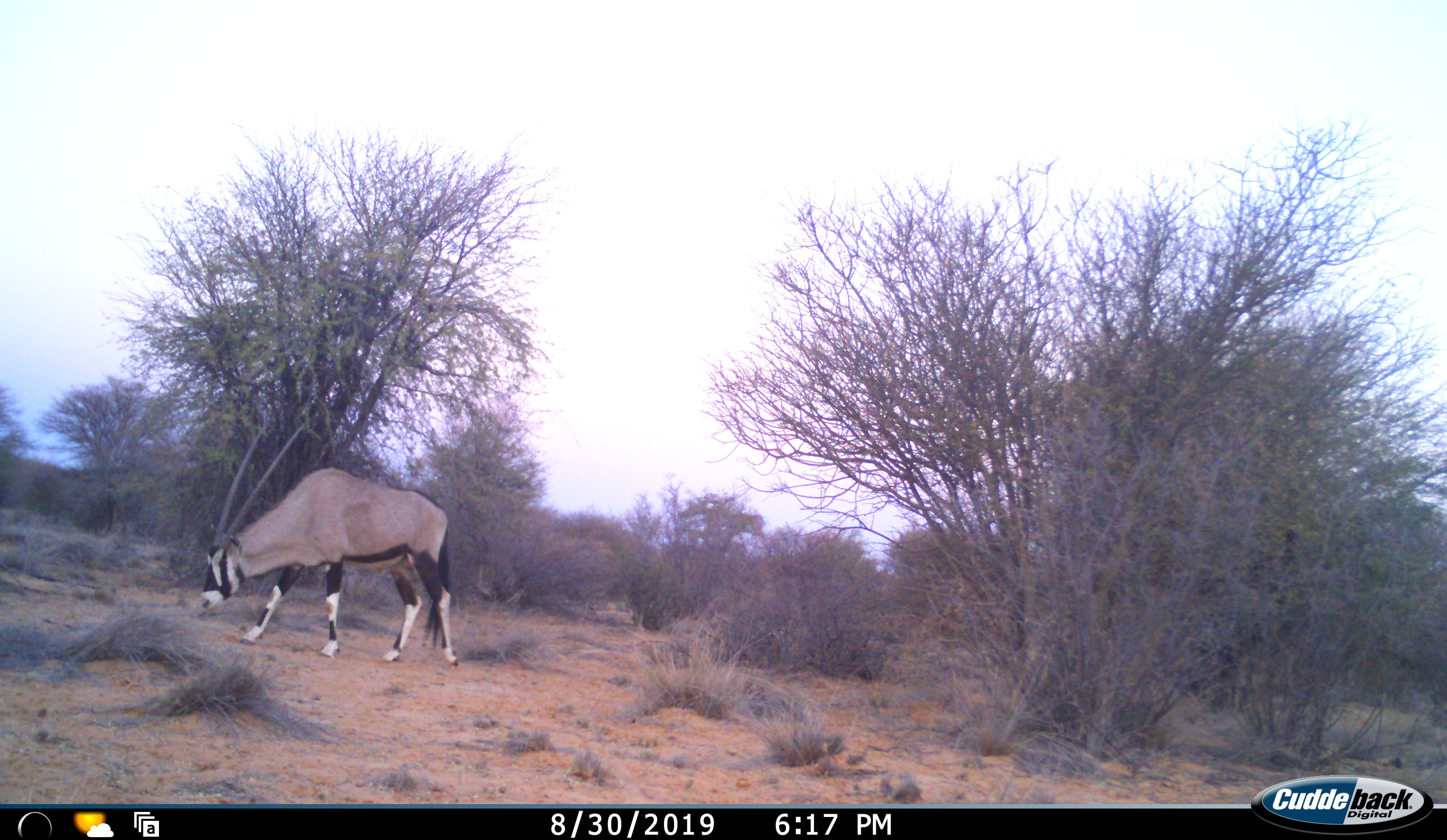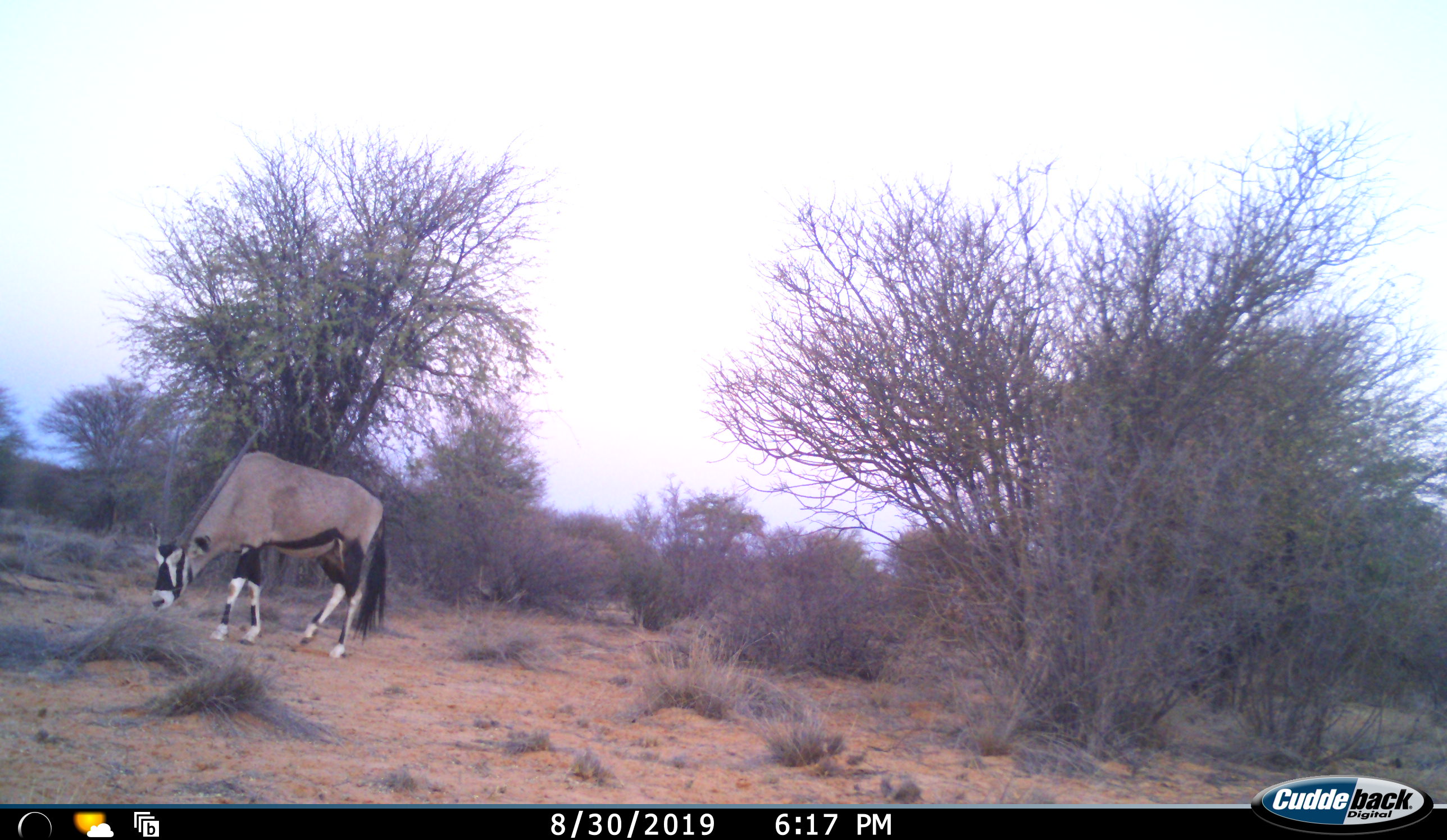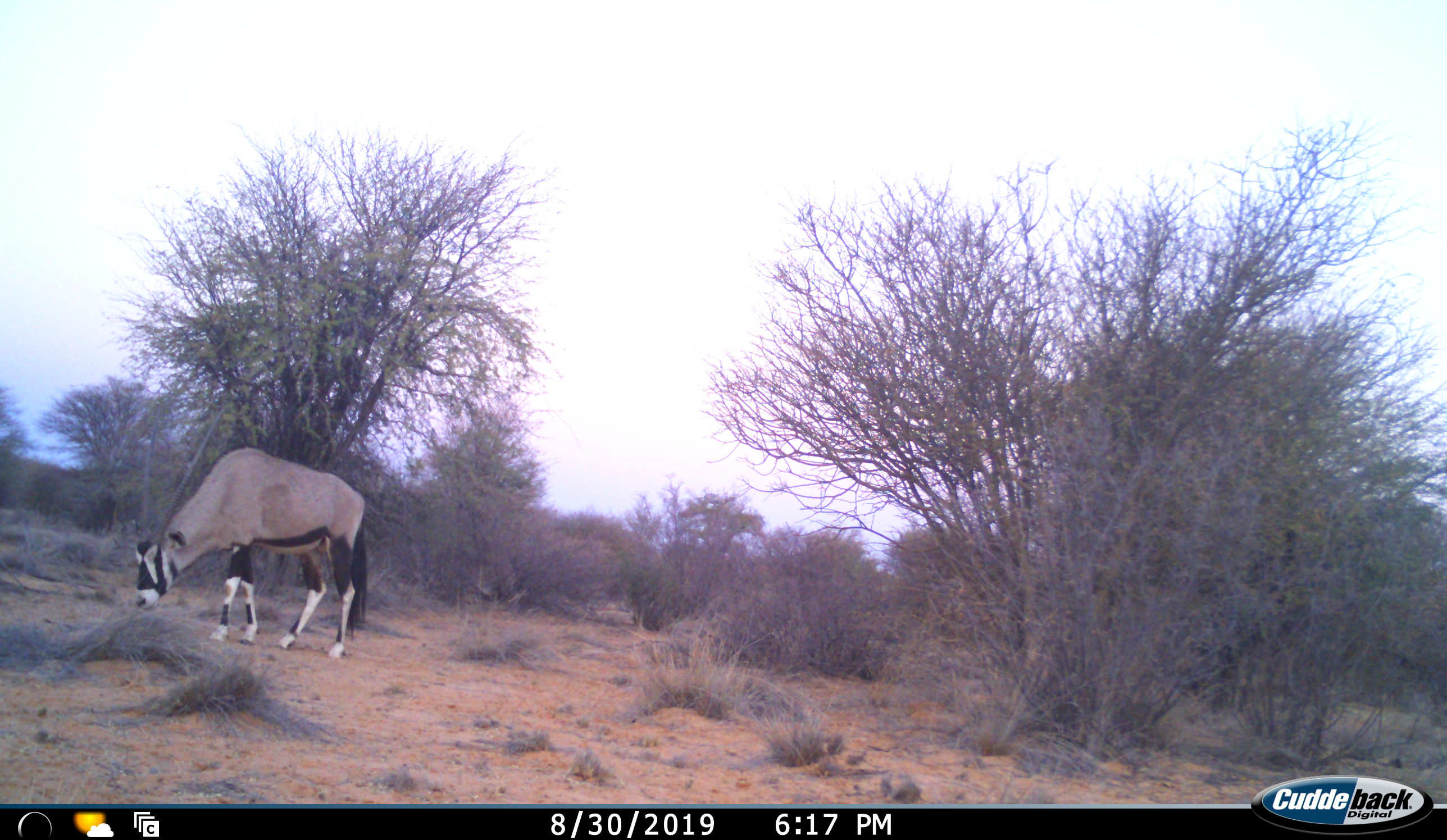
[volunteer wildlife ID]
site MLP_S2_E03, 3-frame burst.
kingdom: Animalia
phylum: Chordata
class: Mammalia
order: Artiodactyla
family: Bovidae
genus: Oryx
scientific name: Oryx gazella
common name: gemsbok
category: oryx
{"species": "oryx (gemsbok) (Oryx gazella)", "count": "1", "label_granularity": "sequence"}